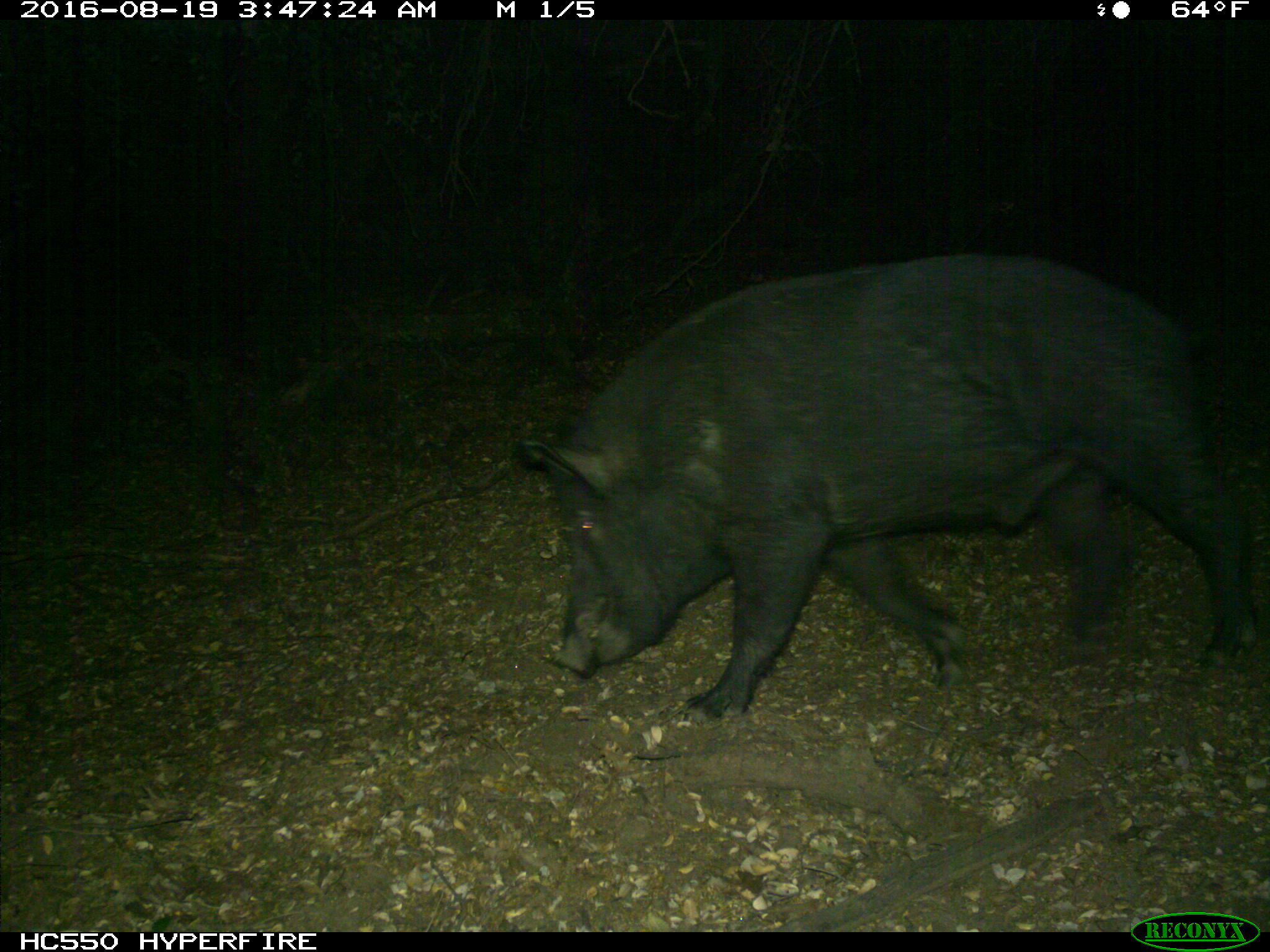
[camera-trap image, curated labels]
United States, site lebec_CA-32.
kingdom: Animalia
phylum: Chordata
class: Mammalia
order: Artiodactyla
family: Suidae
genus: Sus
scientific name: Sus scrofa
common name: wild boar